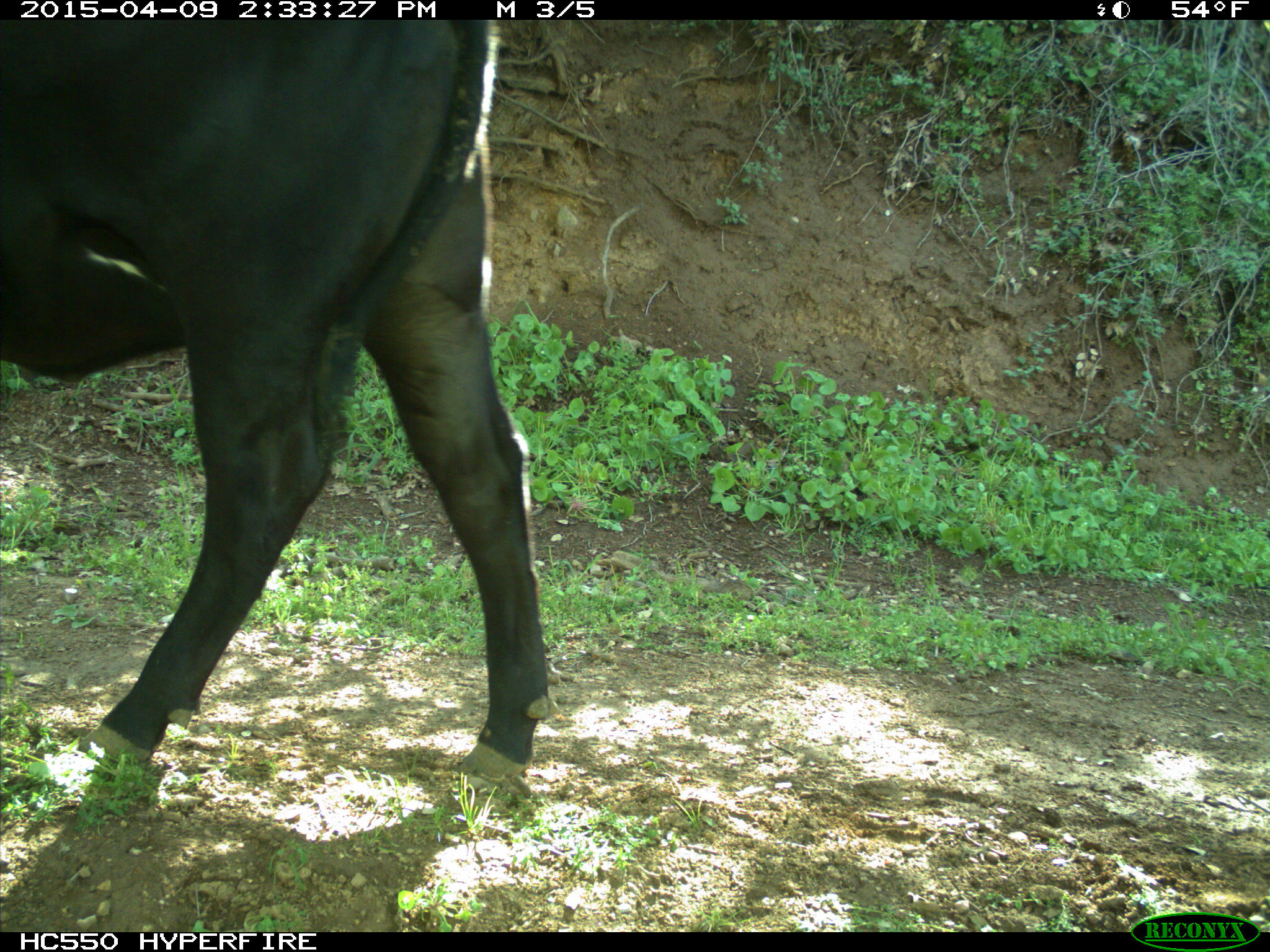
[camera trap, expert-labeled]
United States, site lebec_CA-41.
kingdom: Animalia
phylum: Chordata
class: Mammalia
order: Artiodactyla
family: Bovidae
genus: Bos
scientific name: Bos taurus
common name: domestic cow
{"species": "Bos taurus (domestic cow)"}